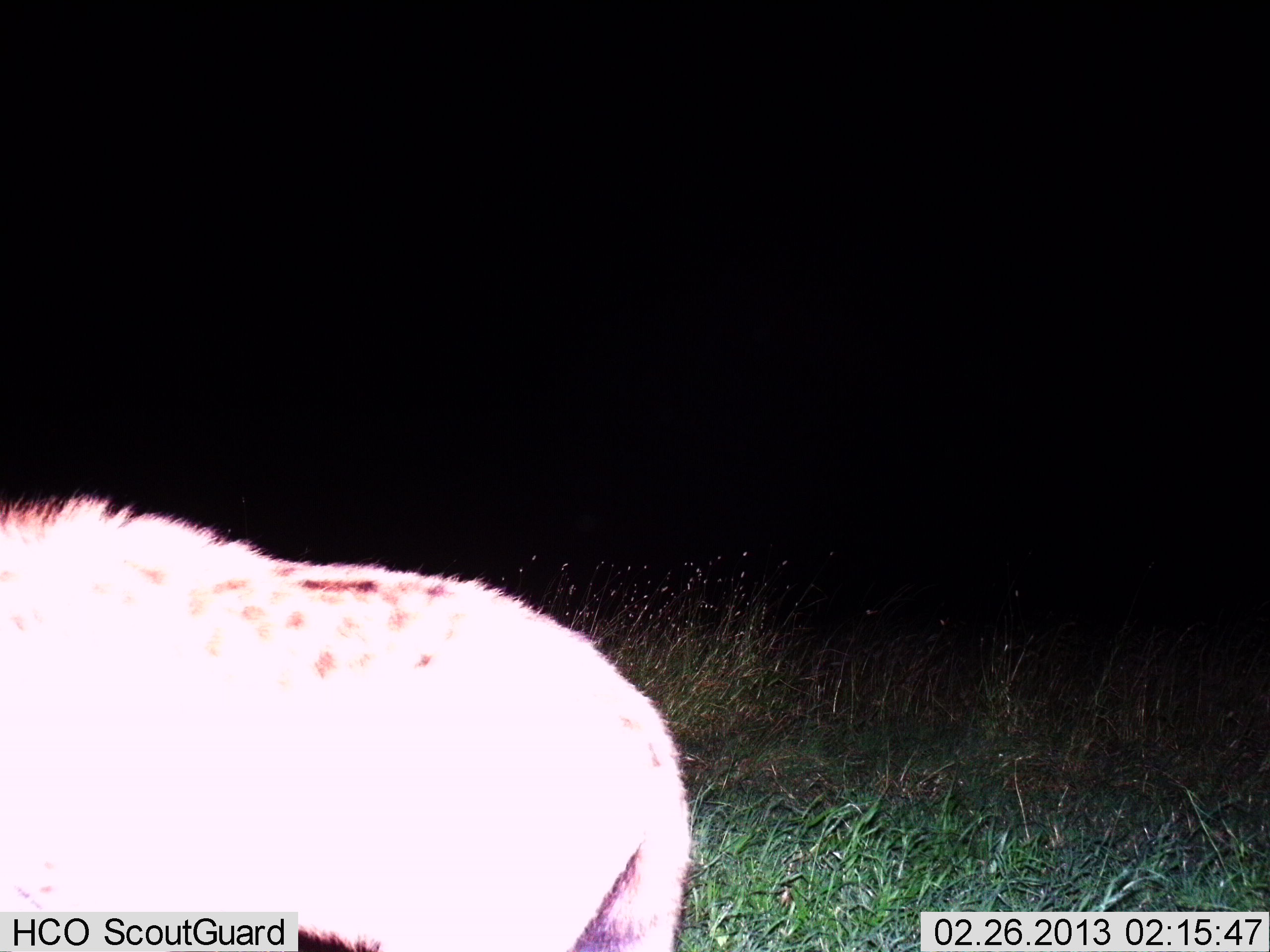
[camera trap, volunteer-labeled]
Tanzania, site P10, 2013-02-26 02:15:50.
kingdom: Animalia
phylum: Chordata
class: Mammalia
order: Carnivora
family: Hyaenidae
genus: Crocuta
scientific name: Crocuta crocuta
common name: spotted hyena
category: hyenaspotted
Hyenaspotted (spotted hyena) (Crocuta crocuta), count 1. Behavior (volunteer vote fractions): standing 44%, resting 0%, moving 56%, interacting 0%. Young present (vote fraction): 0%. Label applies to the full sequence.